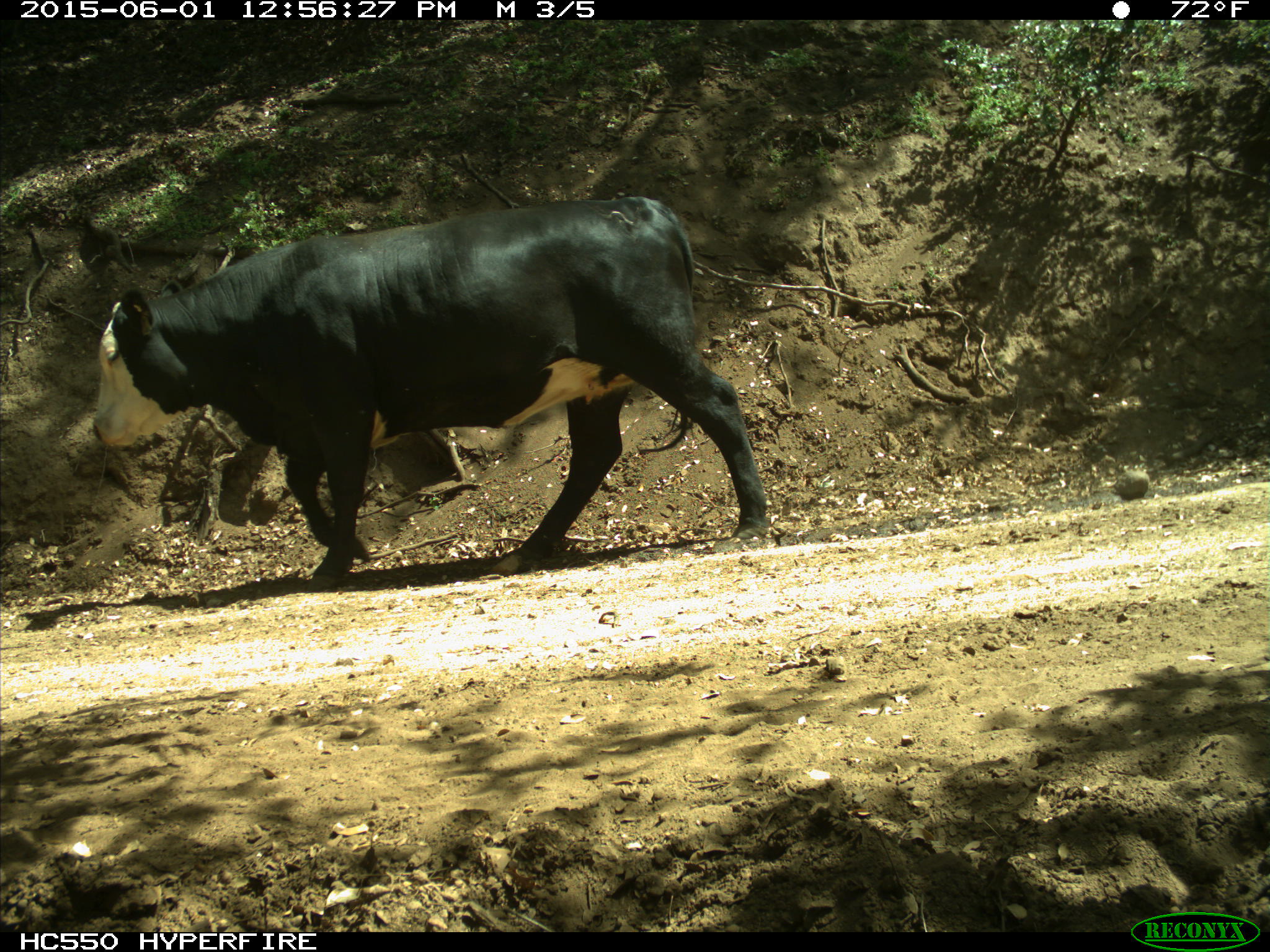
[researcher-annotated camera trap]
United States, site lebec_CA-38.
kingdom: Animalia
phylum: Chordata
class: Mammalia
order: Artiodactyla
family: Bovidae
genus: Bos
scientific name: Bos taurus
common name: domestic cow